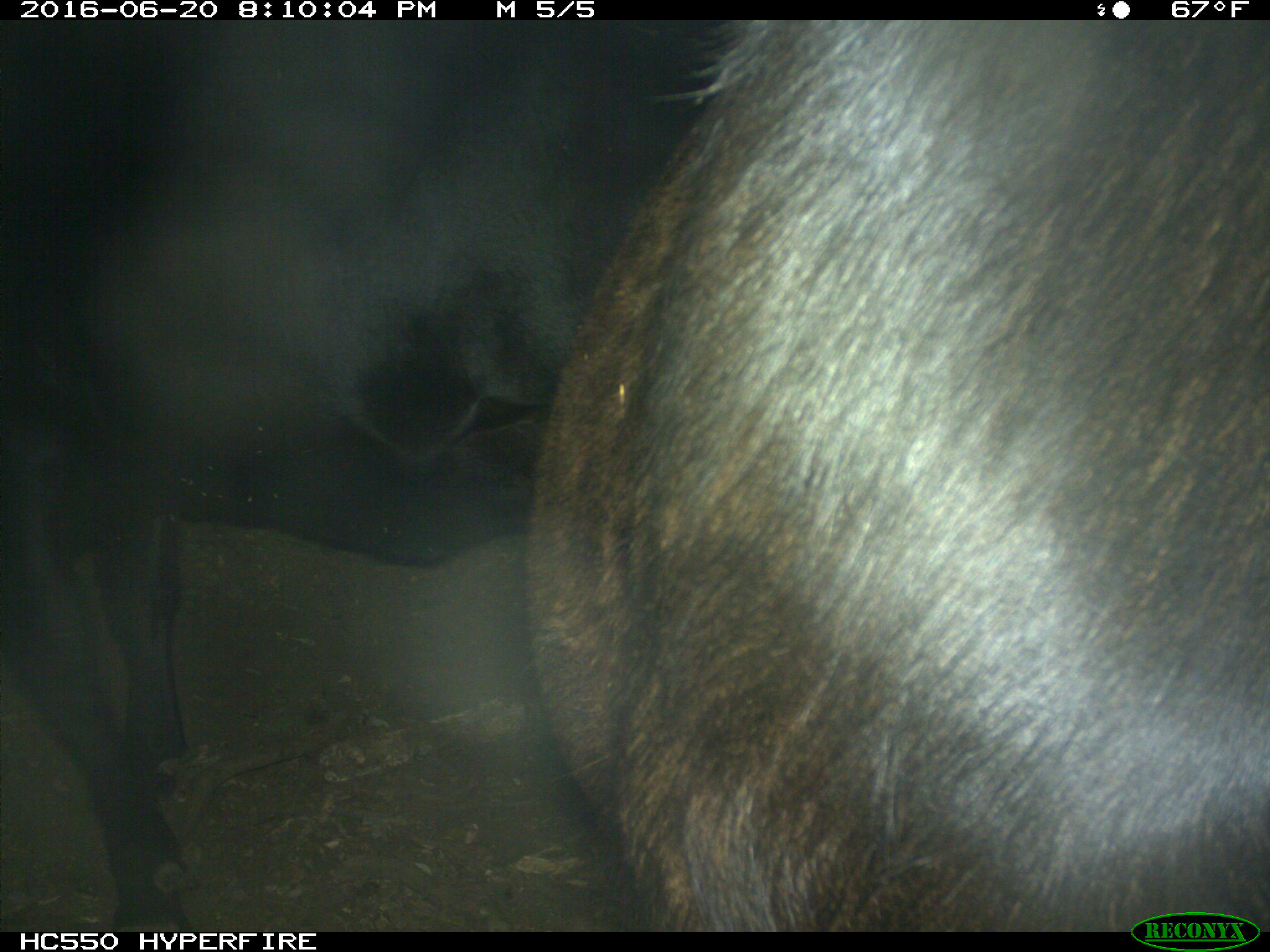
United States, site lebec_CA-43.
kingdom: Animalia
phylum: Chordata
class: Mammalia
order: Artiodactyla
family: Bovidae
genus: Bos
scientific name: Bos taurus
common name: domestic cow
Bos taurus (domestic cow).